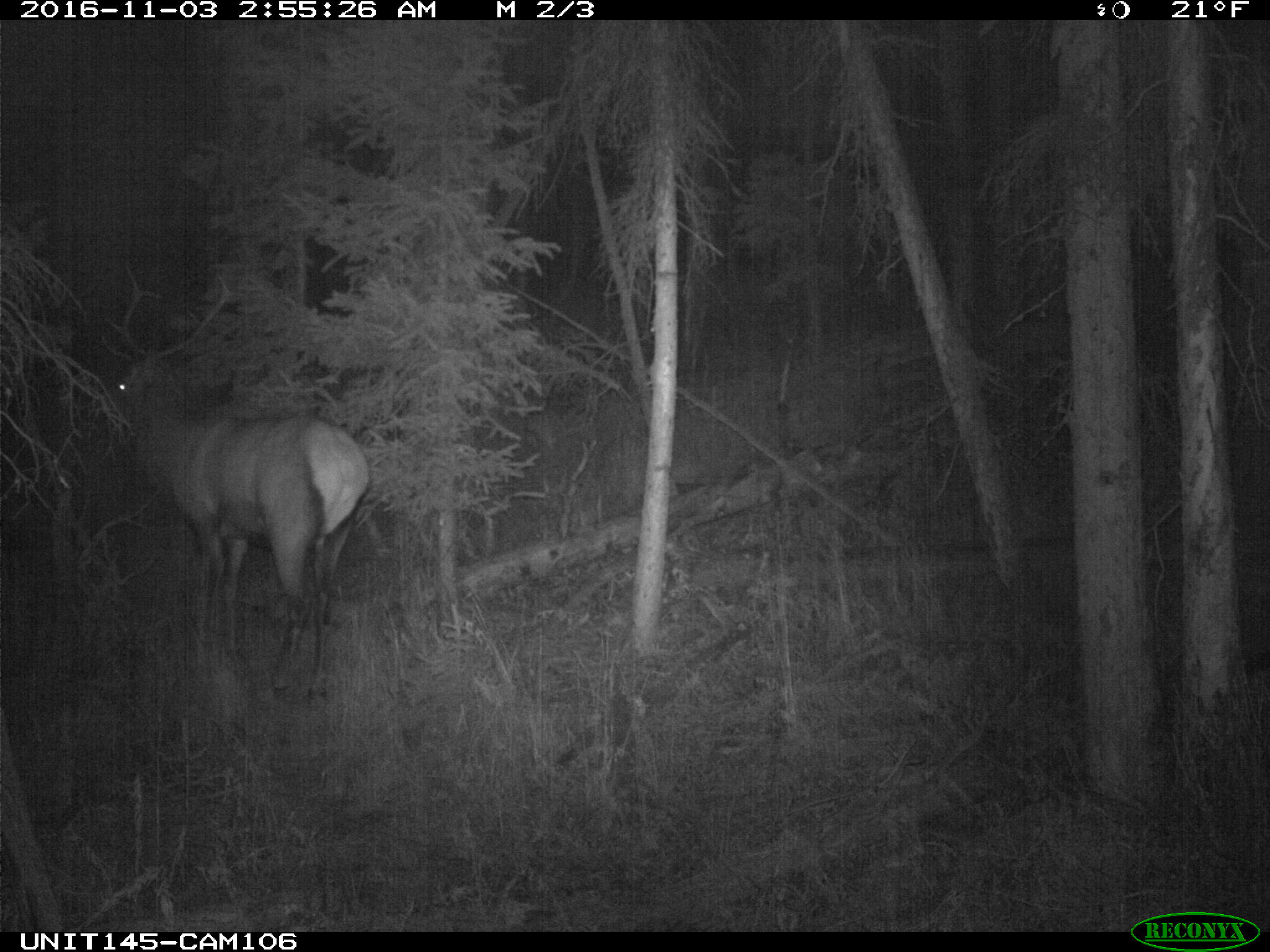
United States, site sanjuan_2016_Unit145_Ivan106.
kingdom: Animalia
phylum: Chordata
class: Mammalia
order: Artiodactyla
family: Cervidae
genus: Cervus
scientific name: Cervus elaphus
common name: red deer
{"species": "Cervus elaphus (red deer)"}